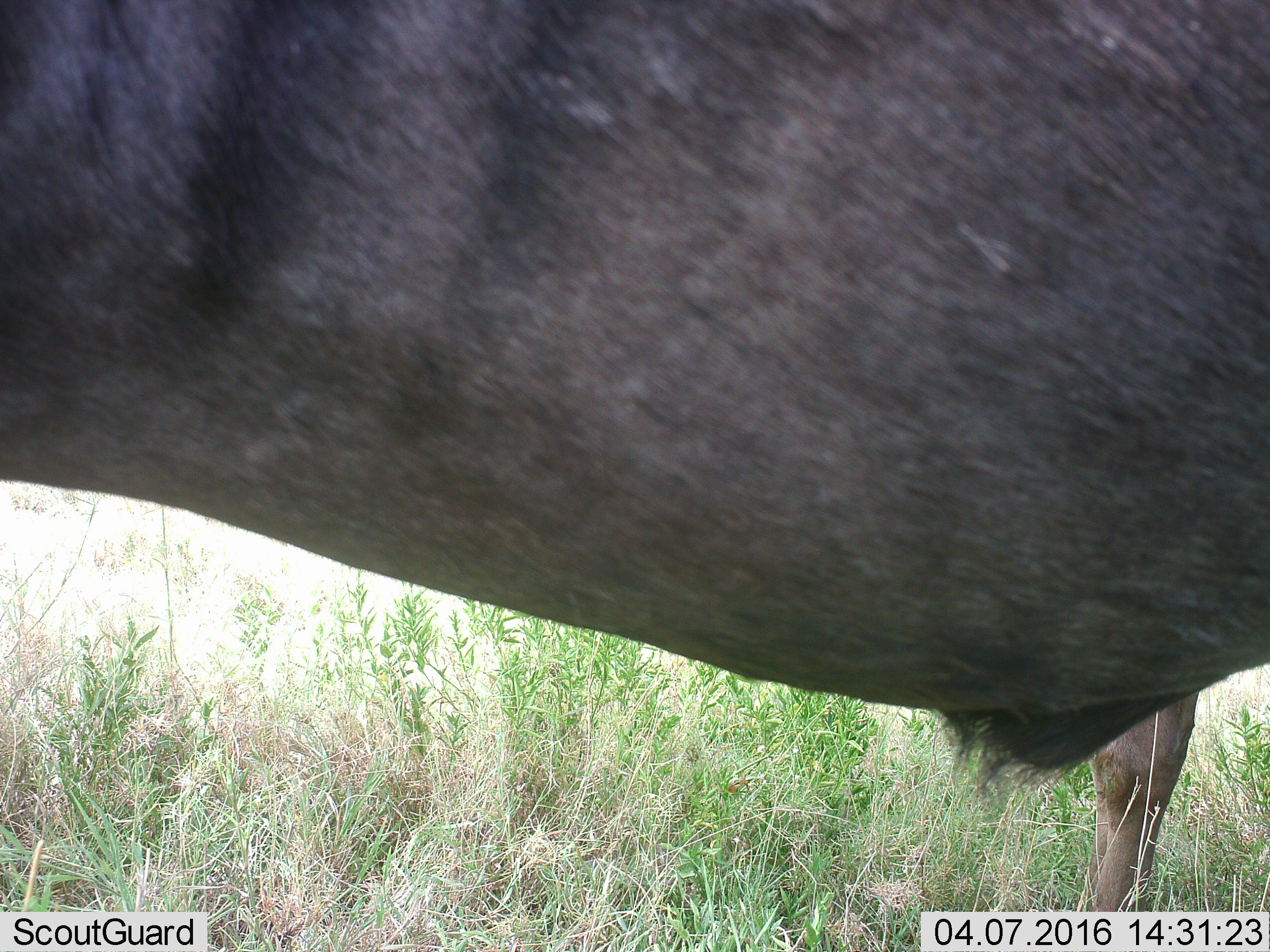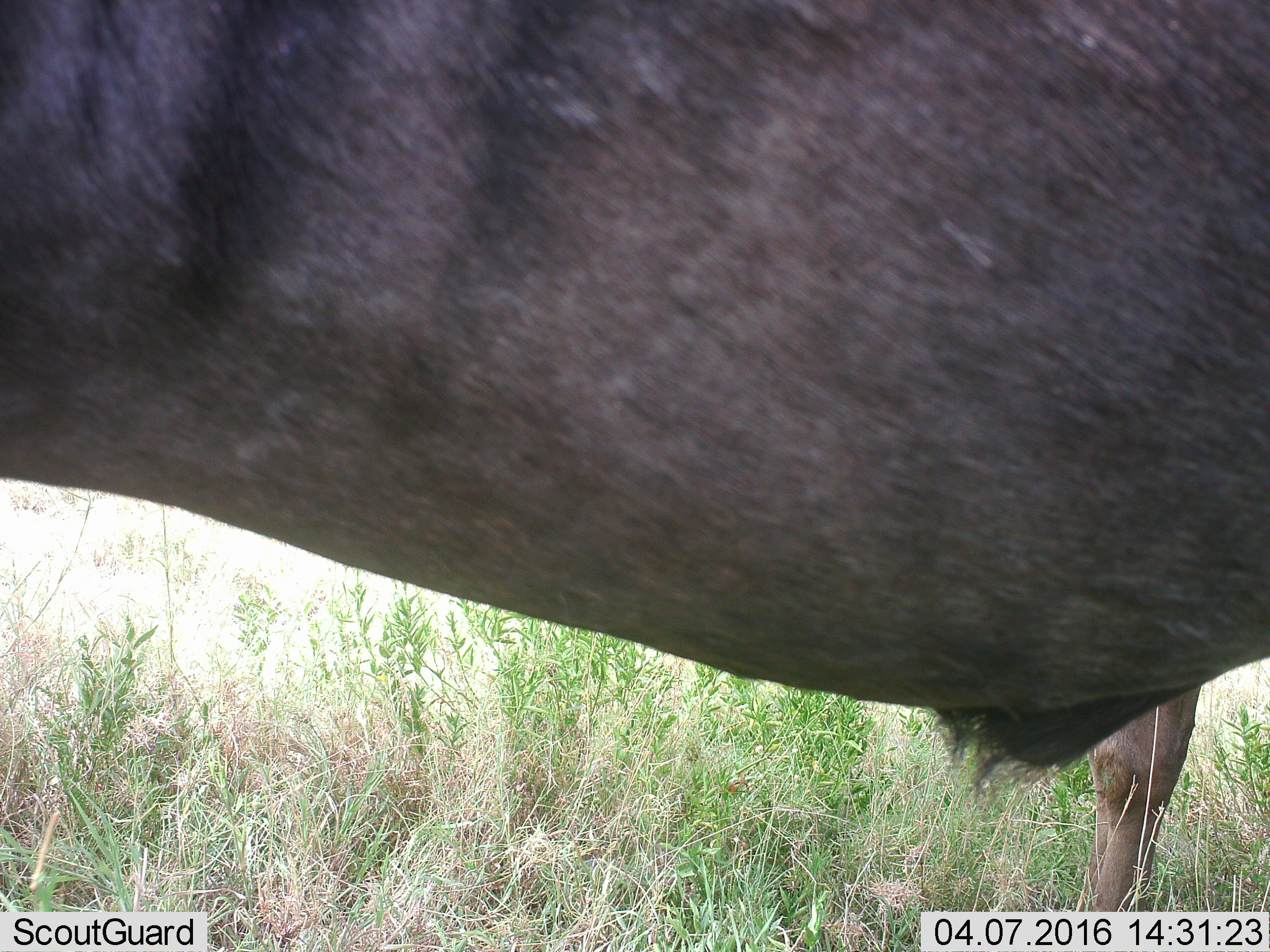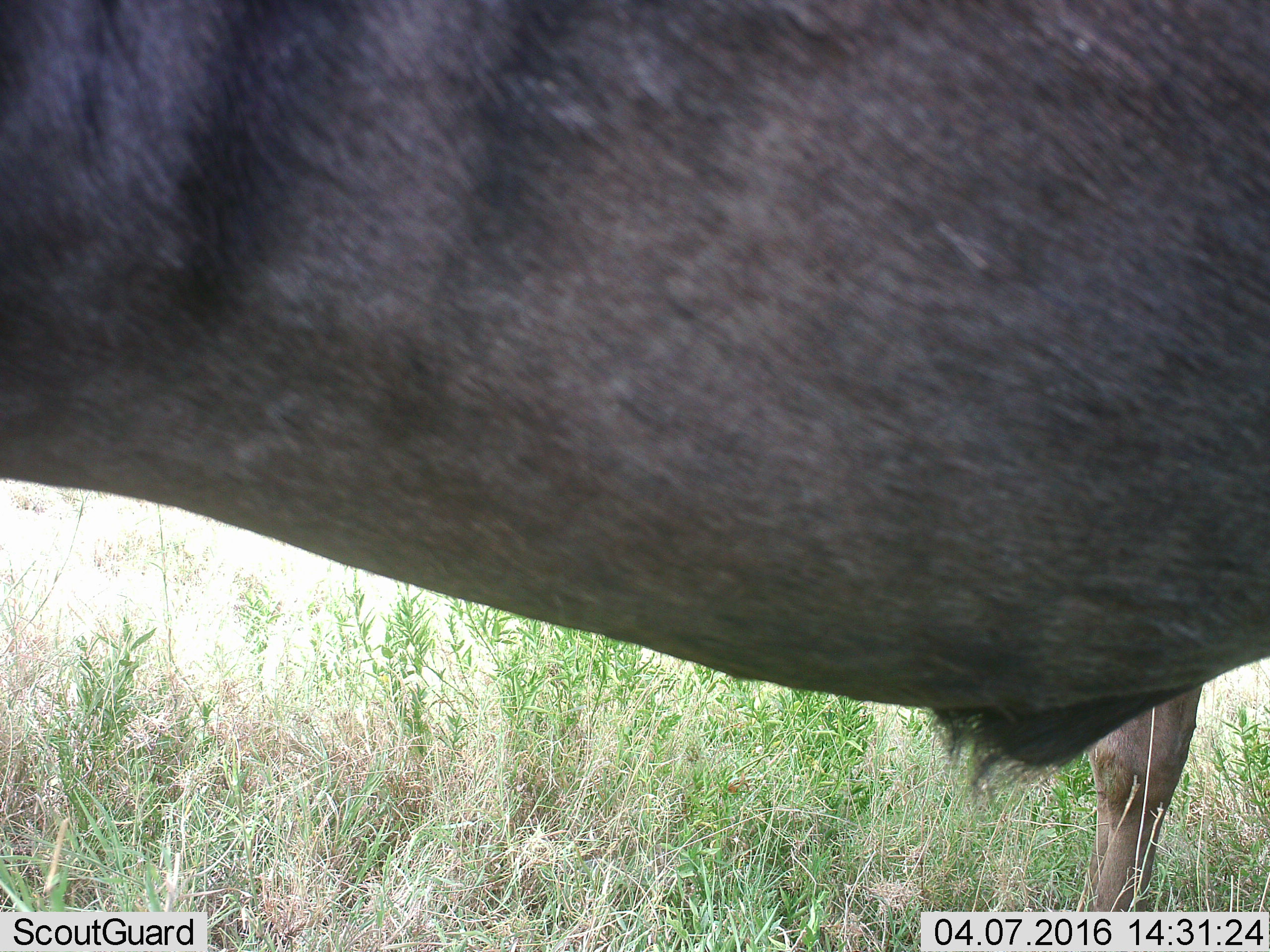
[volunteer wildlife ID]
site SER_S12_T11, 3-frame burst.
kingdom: Animalia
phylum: Chordata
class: Mammalia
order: Artiodactyla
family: Bovidae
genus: Connochaetes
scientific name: Connochaetes taurinus taurinus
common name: blue wildebeest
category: wildebeestblue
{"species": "wildebeestblue (blue wildebeest) (Connochaetes taurinus taurinus)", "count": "2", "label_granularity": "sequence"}